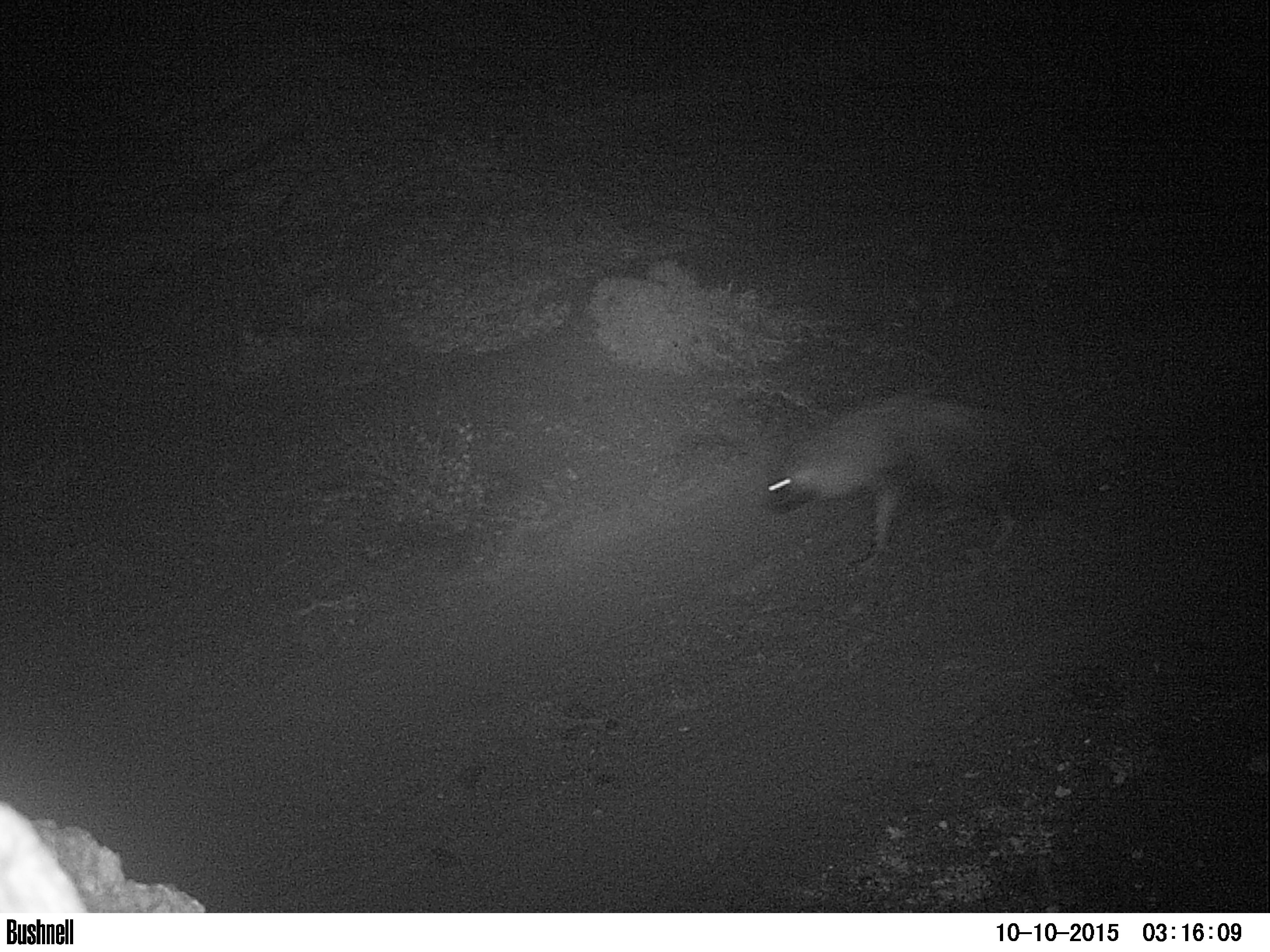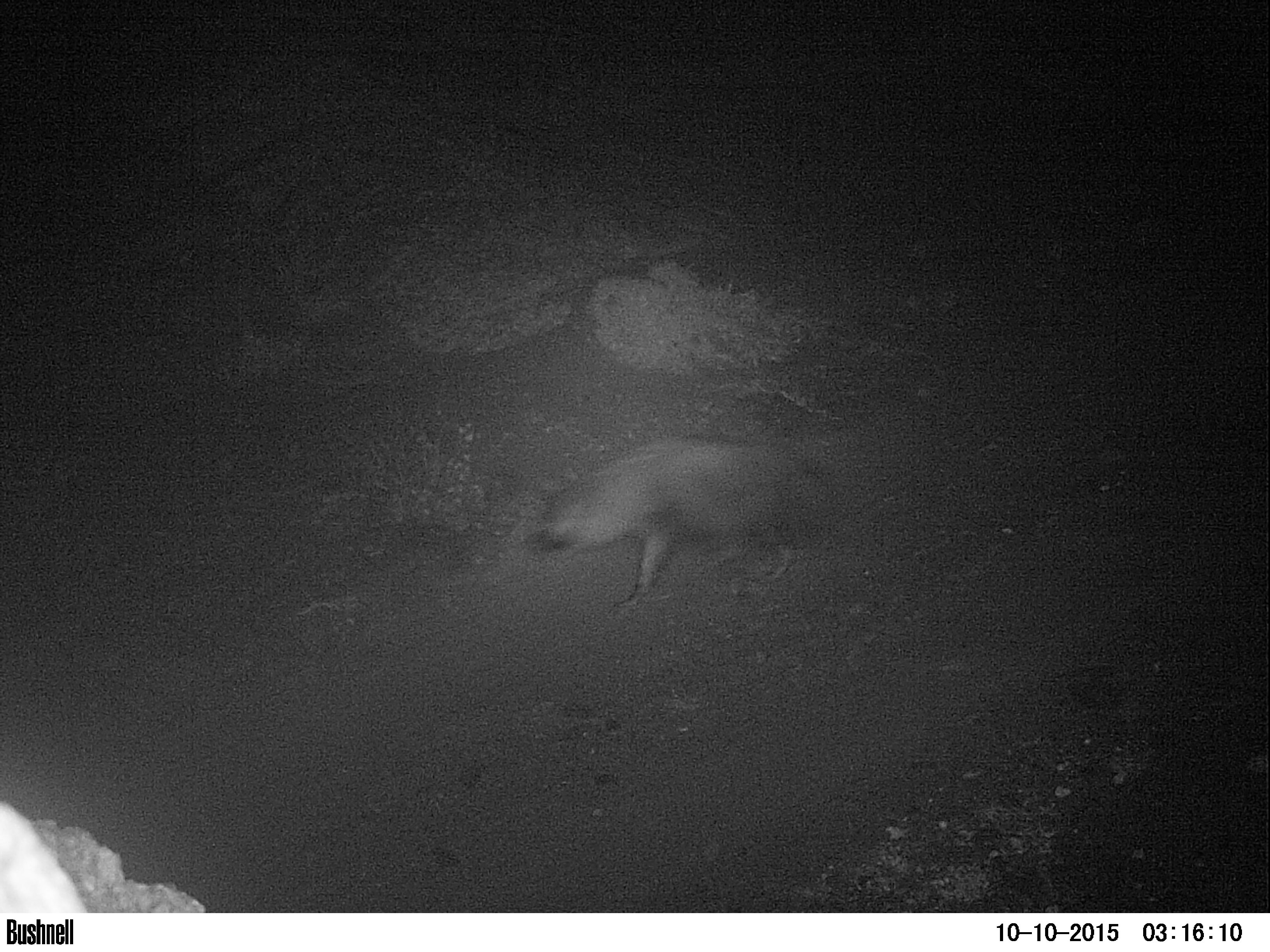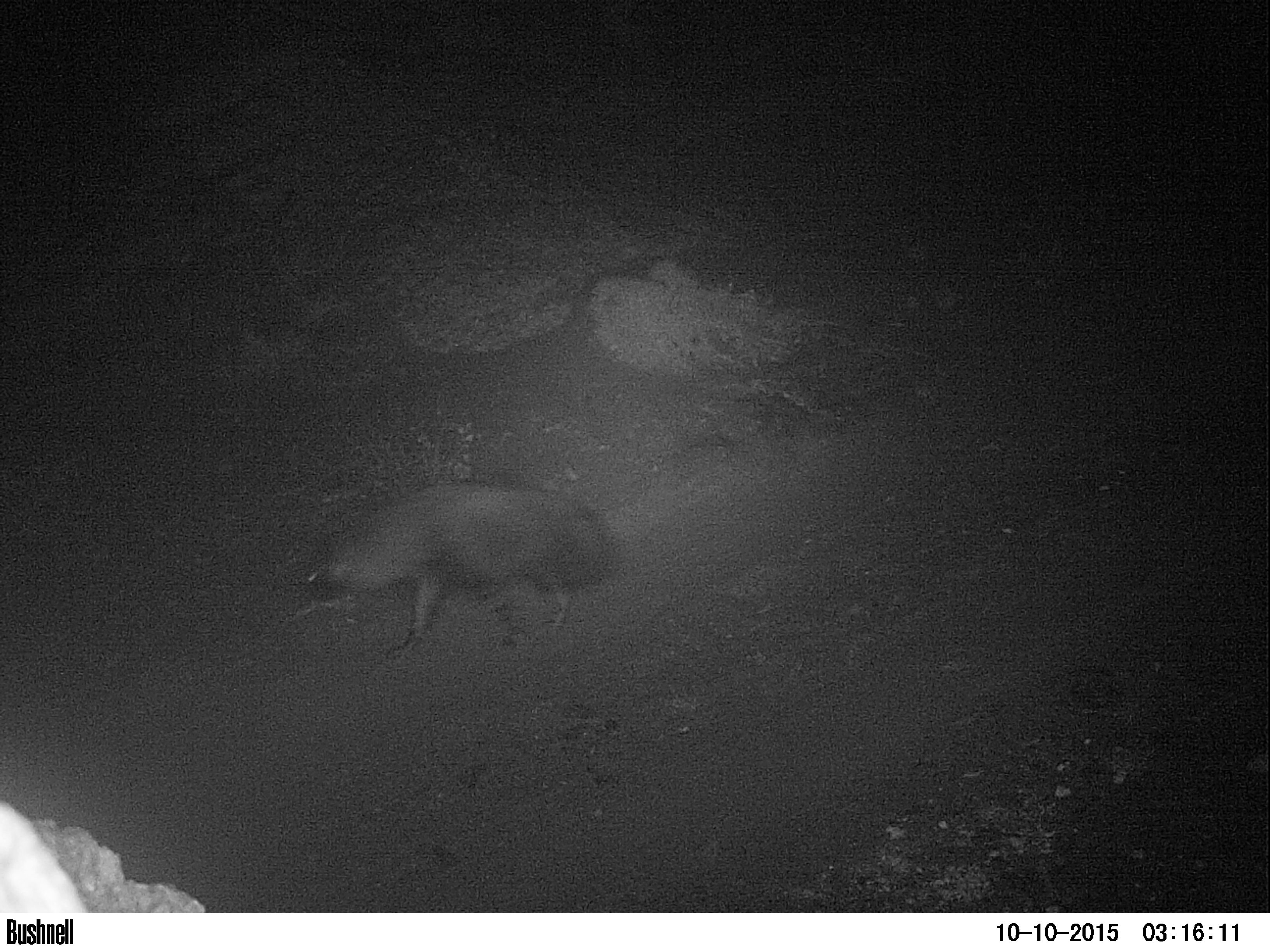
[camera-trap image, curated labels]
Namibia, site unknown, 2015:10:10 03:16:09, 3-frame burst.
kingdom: Animalia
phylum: Chordata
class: Mammalia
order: Carnivora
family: Hyaenidae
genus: Parahyaena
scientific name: Parahyaena brunnea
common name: brown hyena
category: hyaena brunnea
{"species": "hyaena brunnea (brown hyena) (Parahyaena brunnea)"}